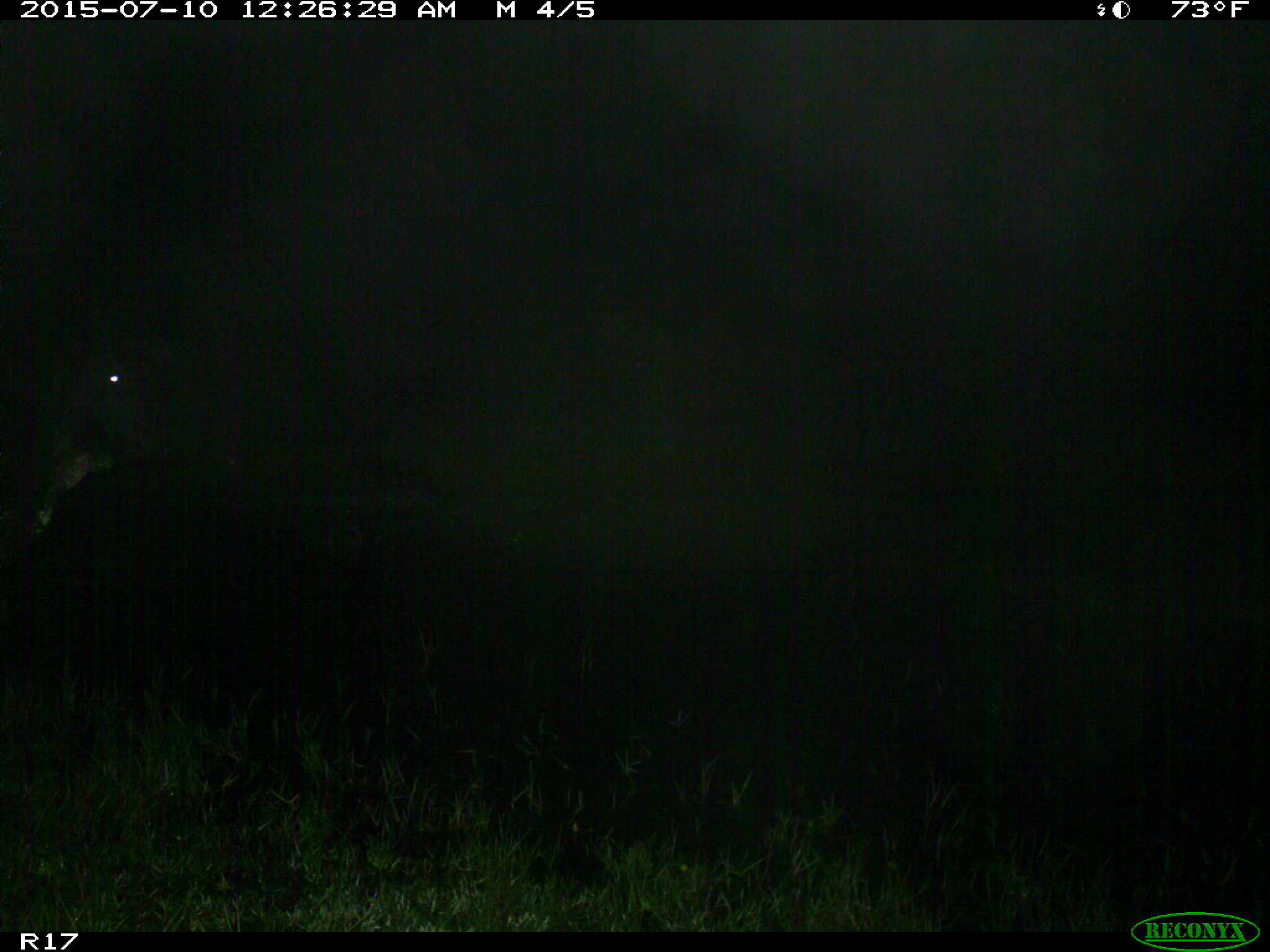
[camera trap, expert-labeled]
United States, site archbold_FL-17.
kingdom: Animalia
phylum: Chordata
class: Mammalia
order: Artiodactyla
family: Bovidae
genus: Bos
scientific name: Bos taurus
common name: domestic cow